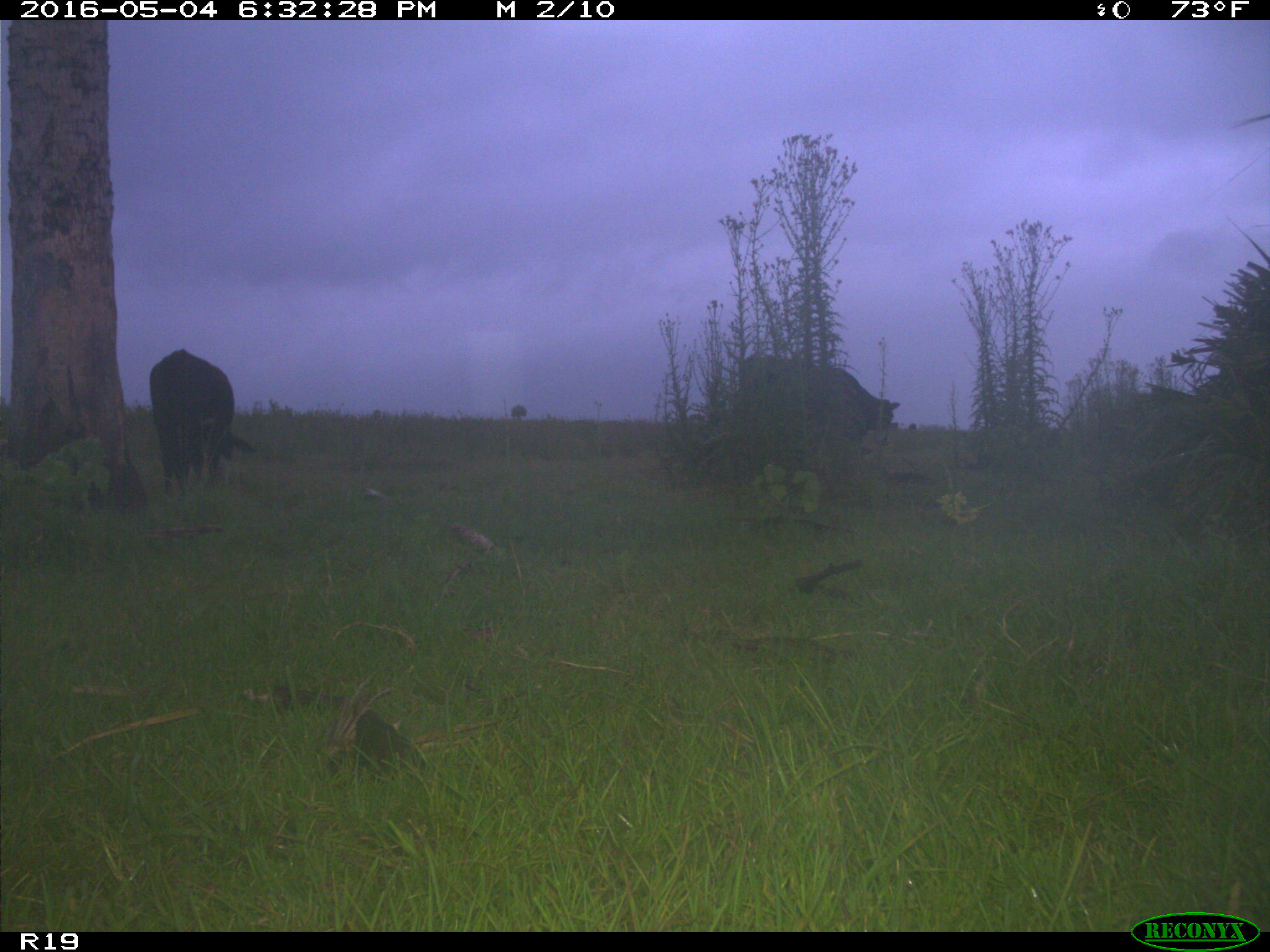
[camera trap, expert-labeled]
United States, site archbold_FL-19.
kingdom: Animalia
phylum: Chordata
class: Mammalia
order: Artiodactyla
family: Bovidae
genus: Bos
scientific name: Bos taurus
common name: domestic cow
Bos taurus (domestic cow).